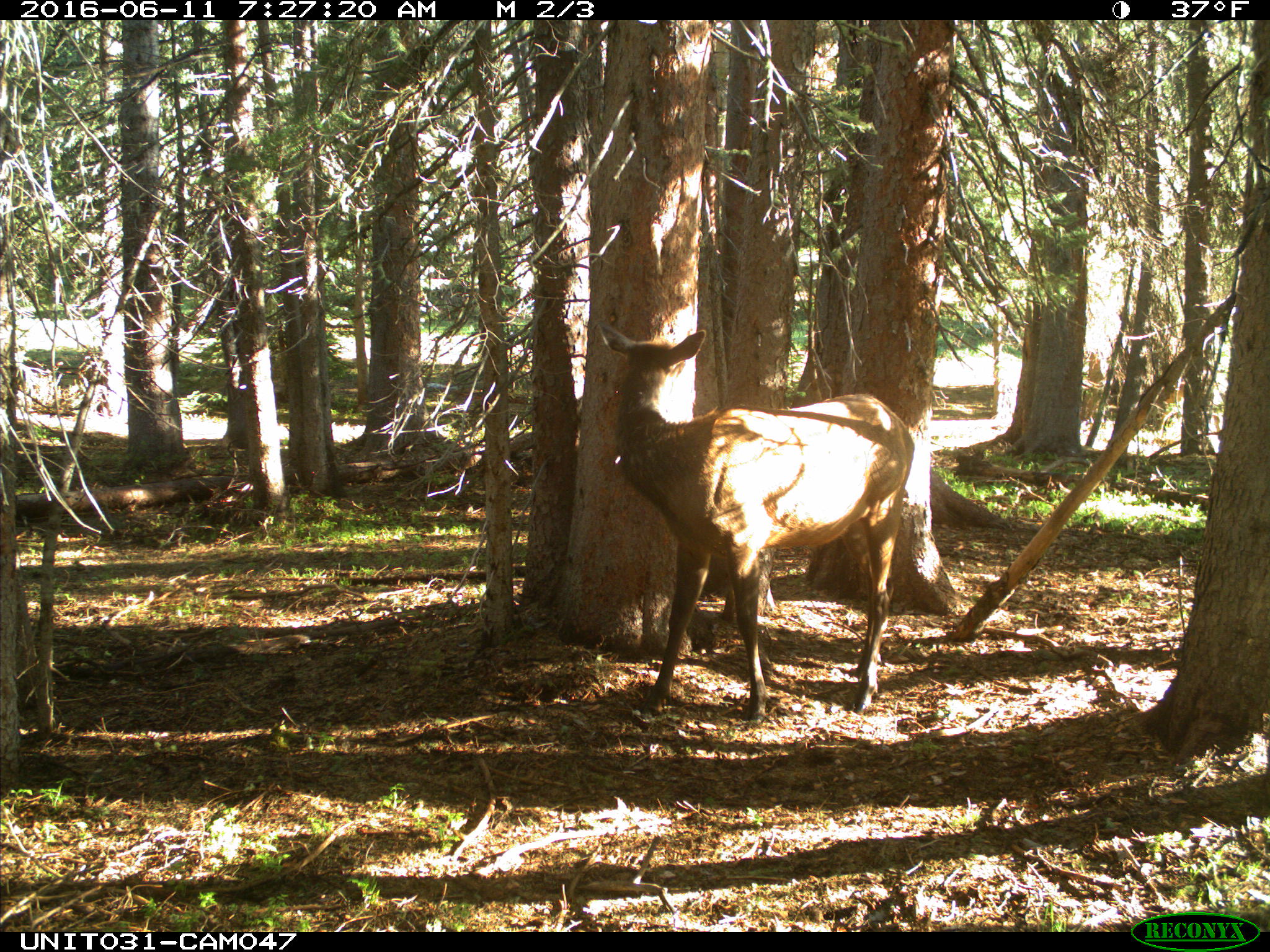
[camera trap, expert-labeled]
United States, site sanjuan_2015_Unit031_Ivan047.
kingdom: Animalia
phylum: Chordata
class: Mammalia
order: Artiodactyla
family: Cervidae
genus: Cervus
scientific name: Cervus elaphus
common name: red deer